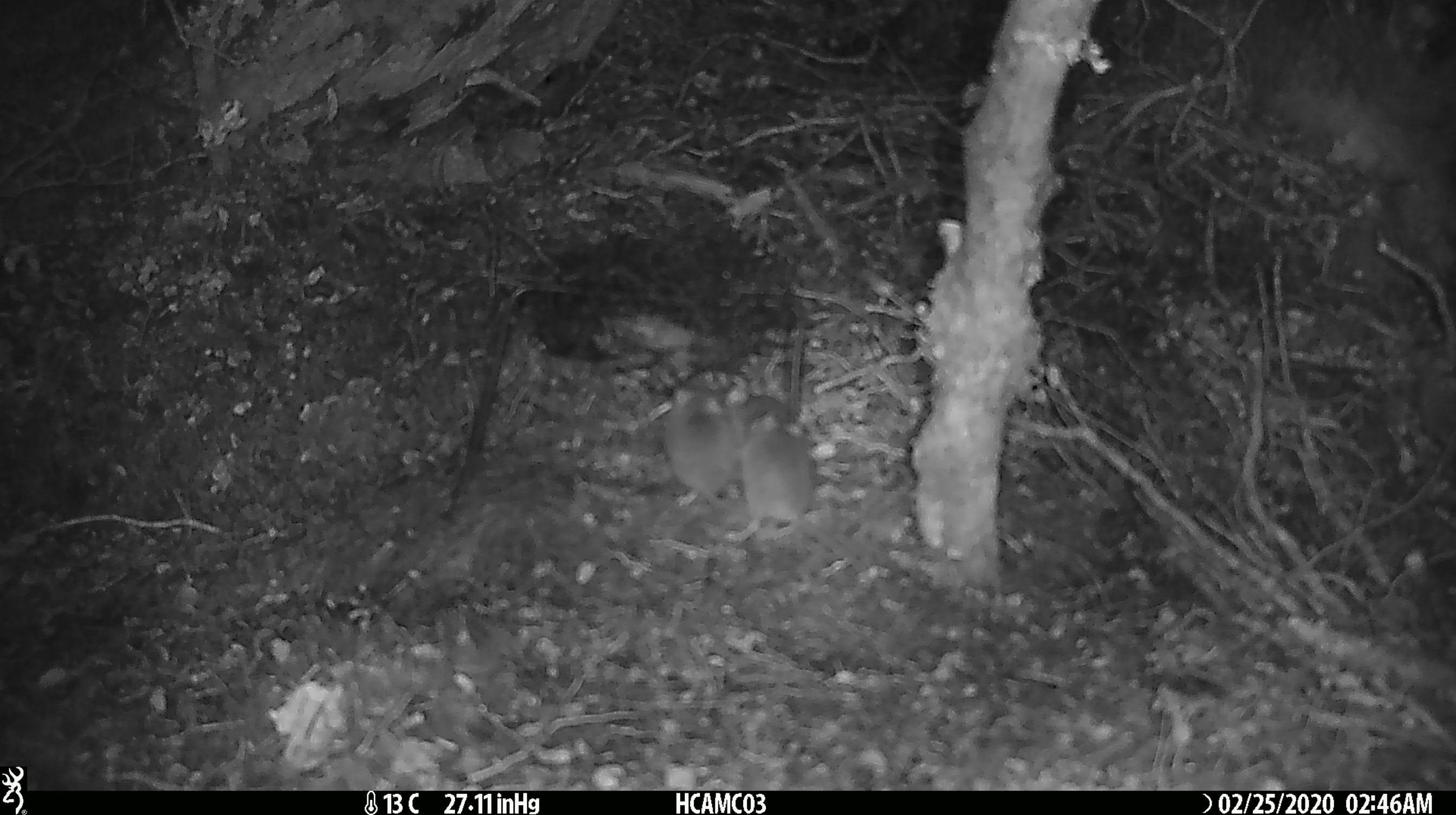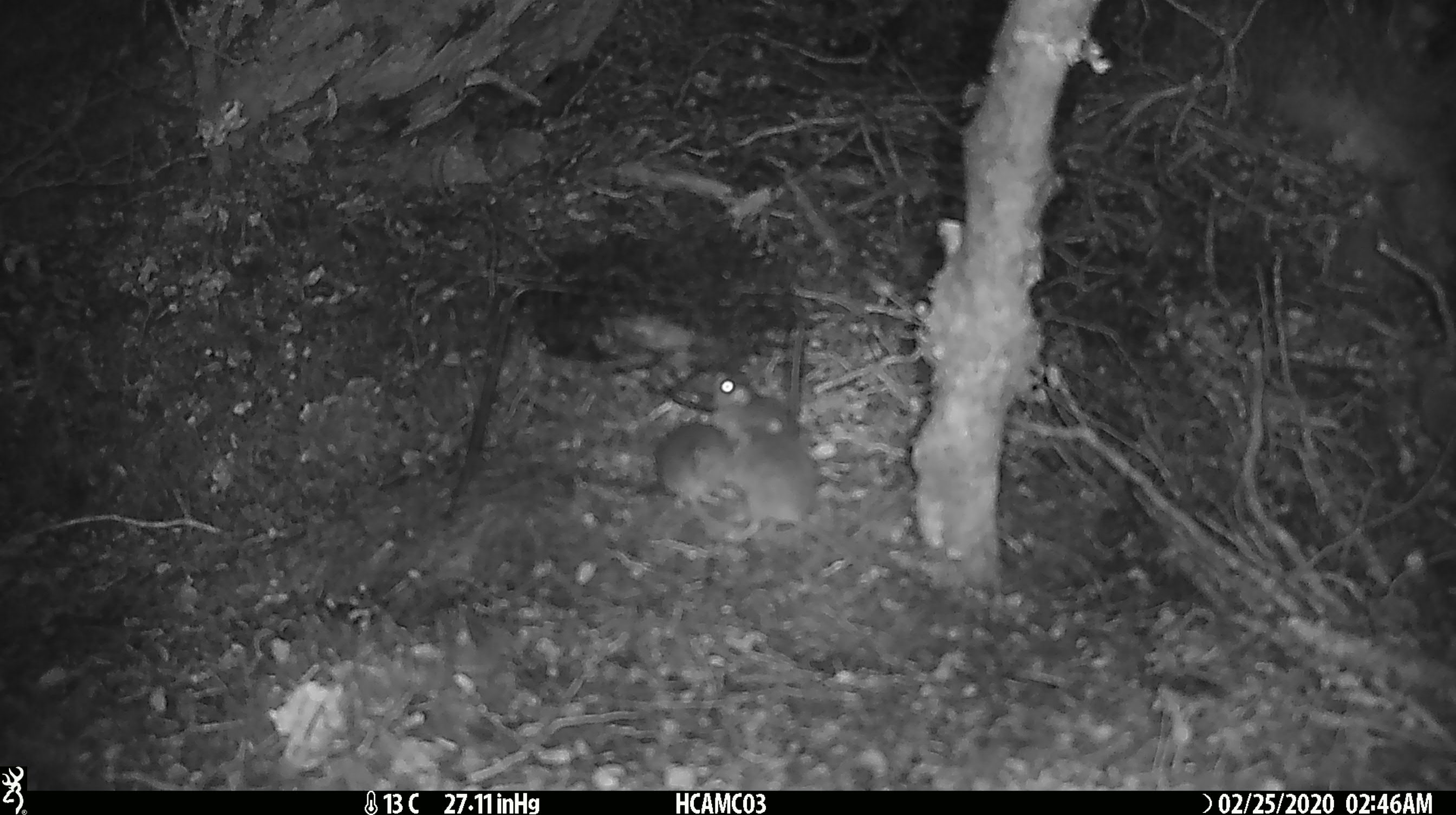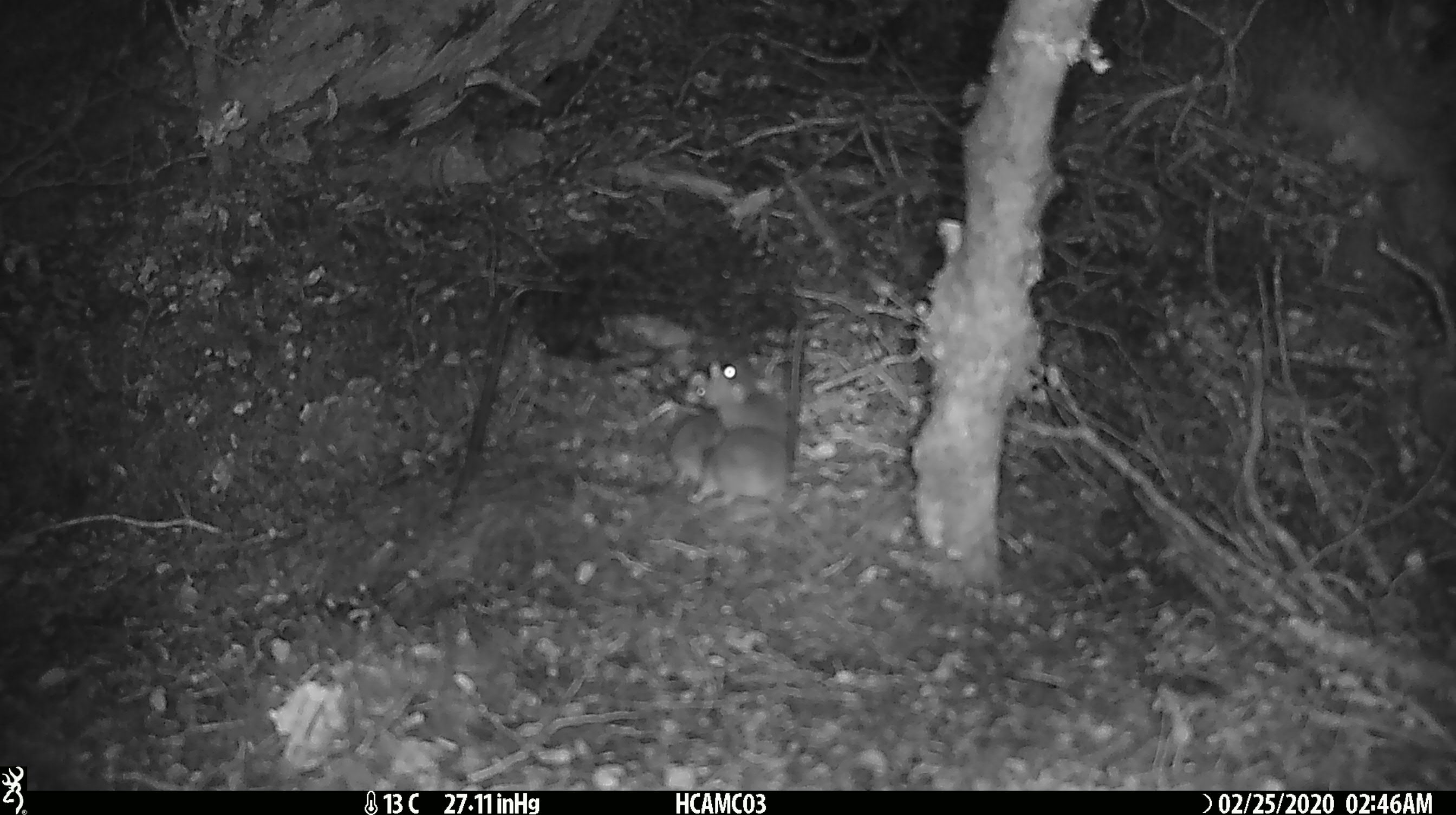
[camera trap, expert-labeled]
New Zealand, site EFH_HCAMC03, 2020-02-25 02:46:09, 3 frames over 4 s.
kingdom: Animalia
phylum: Chordata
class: Mammalia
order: Rodentia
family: Muridae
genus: Mus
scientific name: Mus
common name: mouse